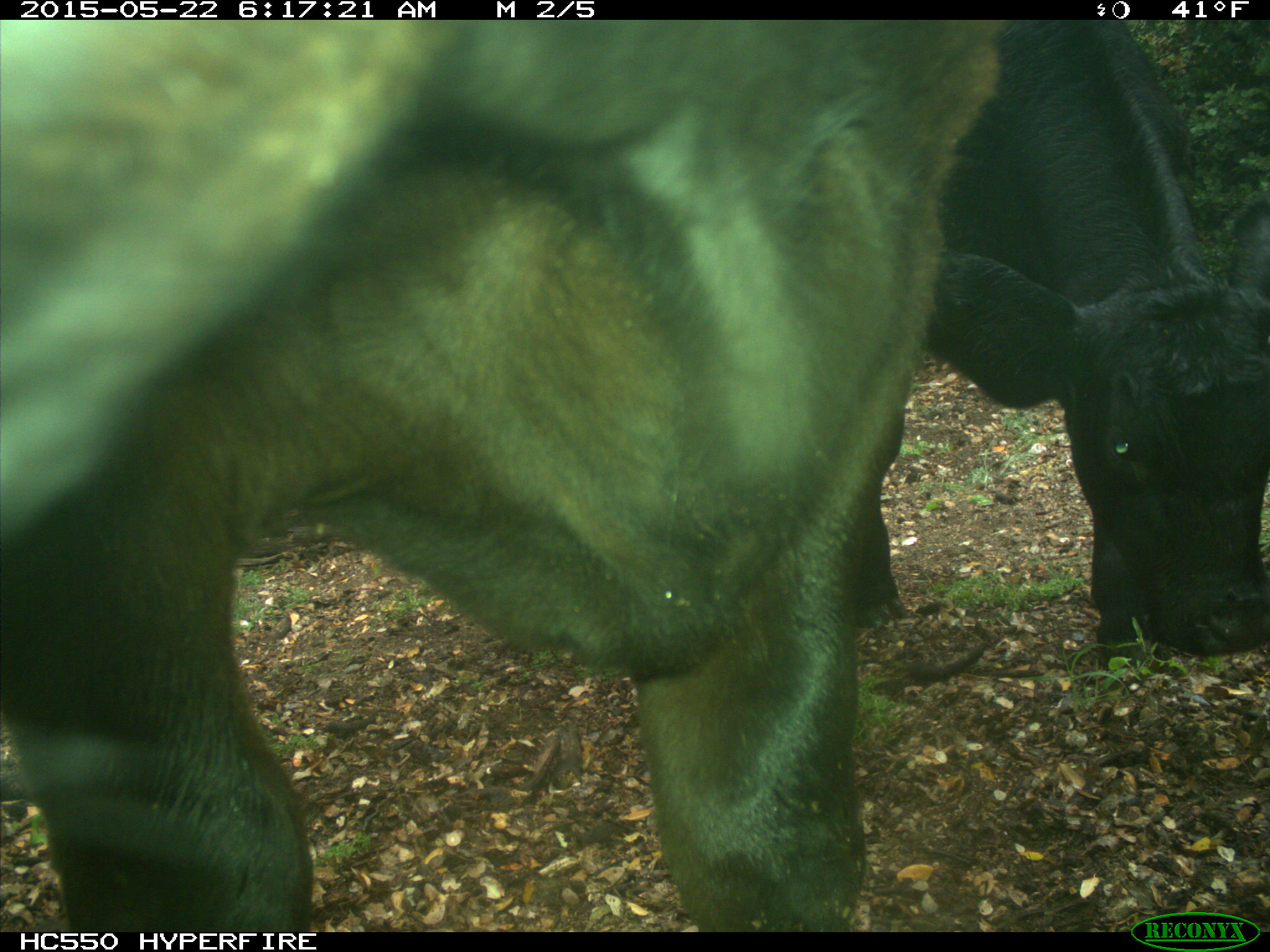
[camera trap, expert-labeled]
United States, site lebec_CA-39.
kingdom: Animalia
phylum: Chordata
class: Mammalia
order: Artiodactyla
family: Bovidae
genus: Bos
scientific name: Bos taurus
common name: domestic cow